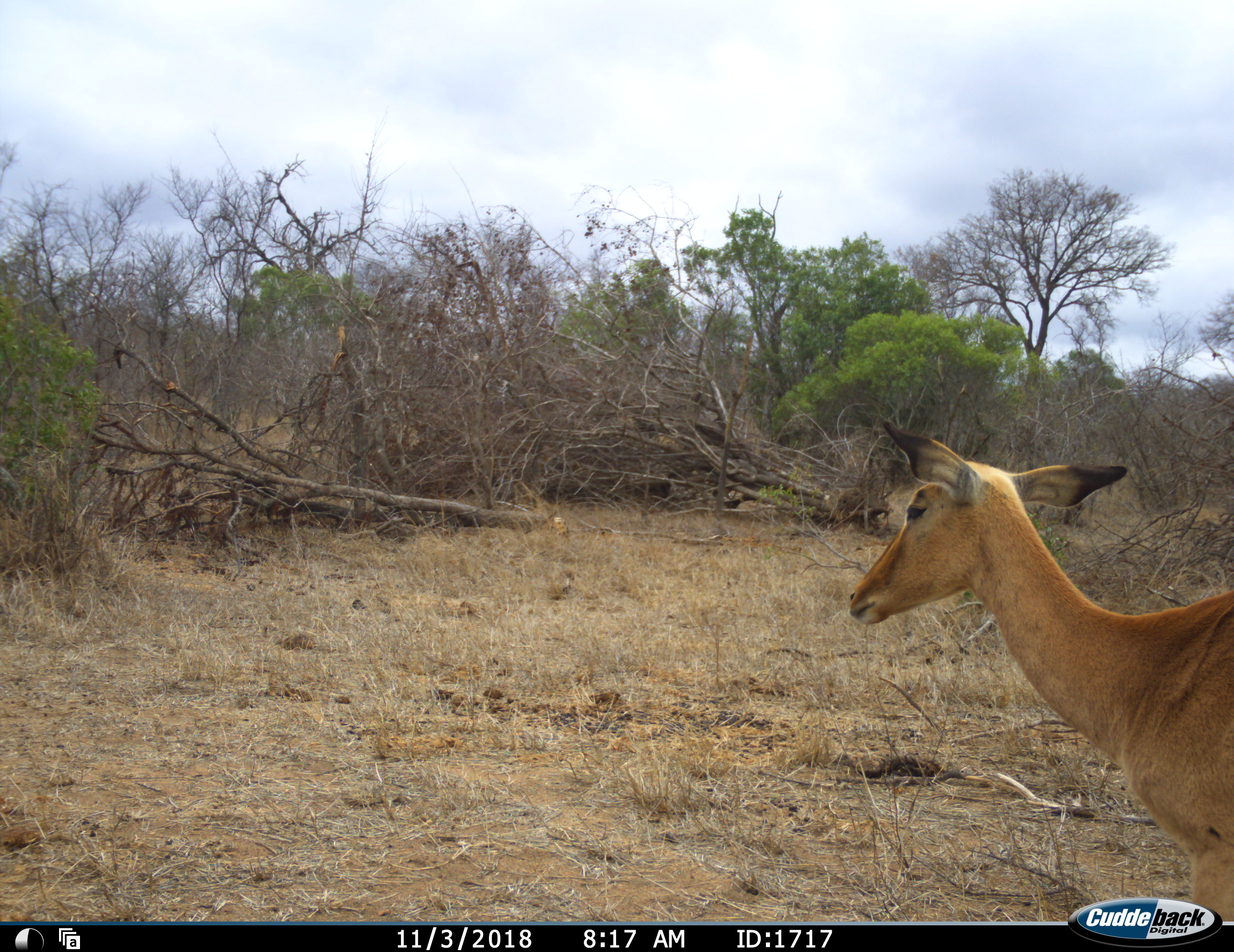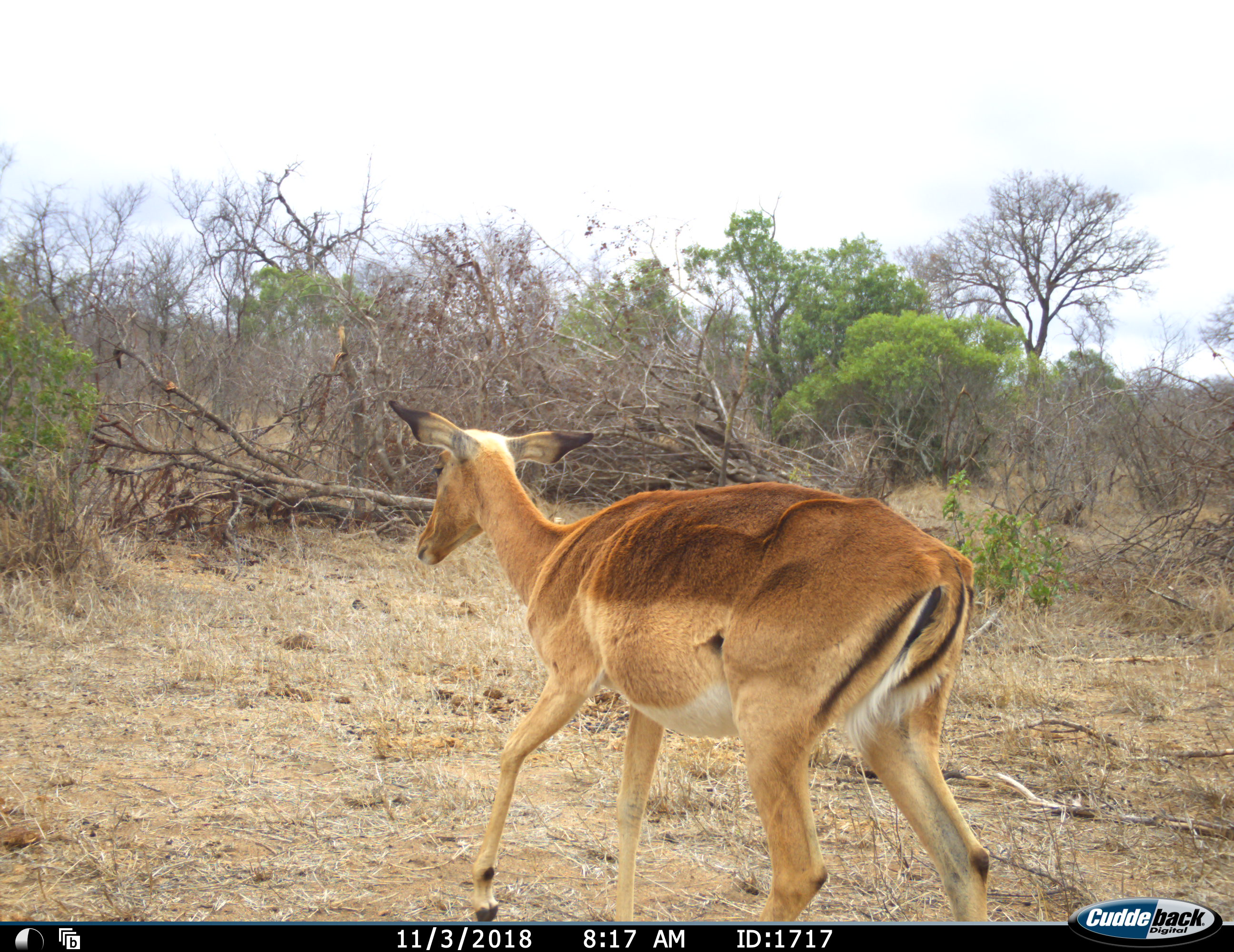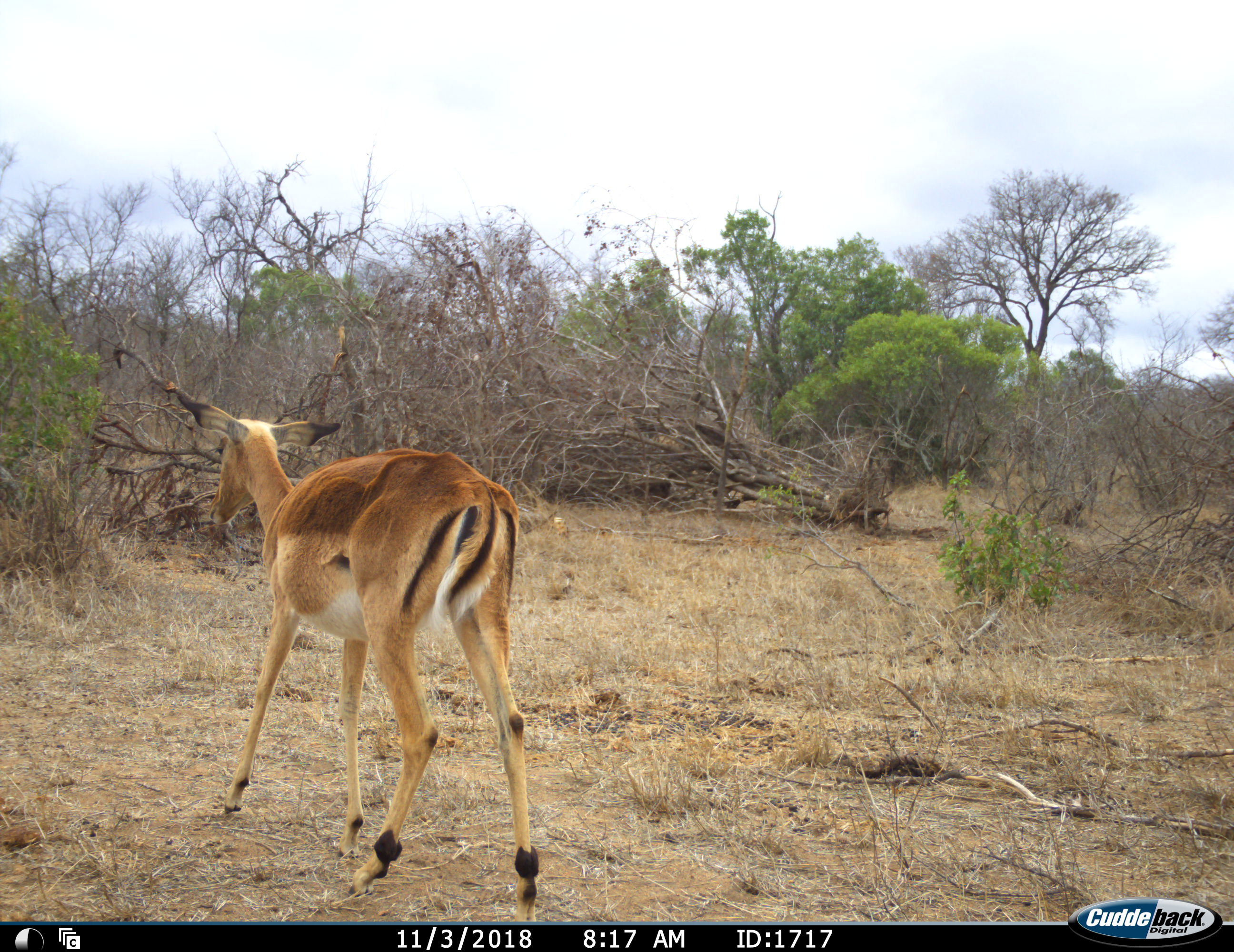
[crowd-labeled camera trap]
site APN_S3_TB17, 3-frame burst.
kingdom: Animalia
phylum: Chordata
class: Mammalia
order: Artiodactyla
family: Bovidae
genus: Aepyceros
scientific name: Aepyceros melampus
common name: impala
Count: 1.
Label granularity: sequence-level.